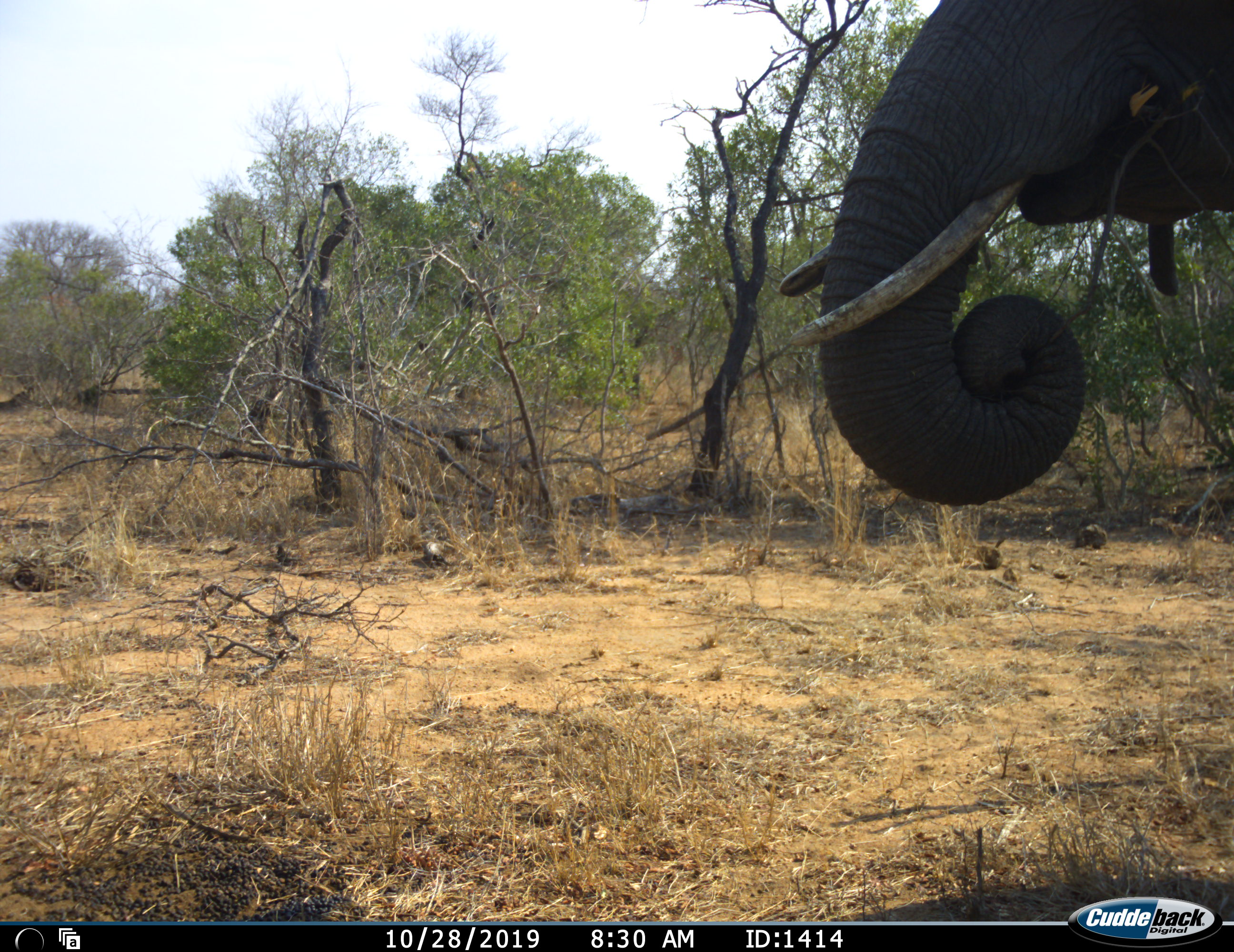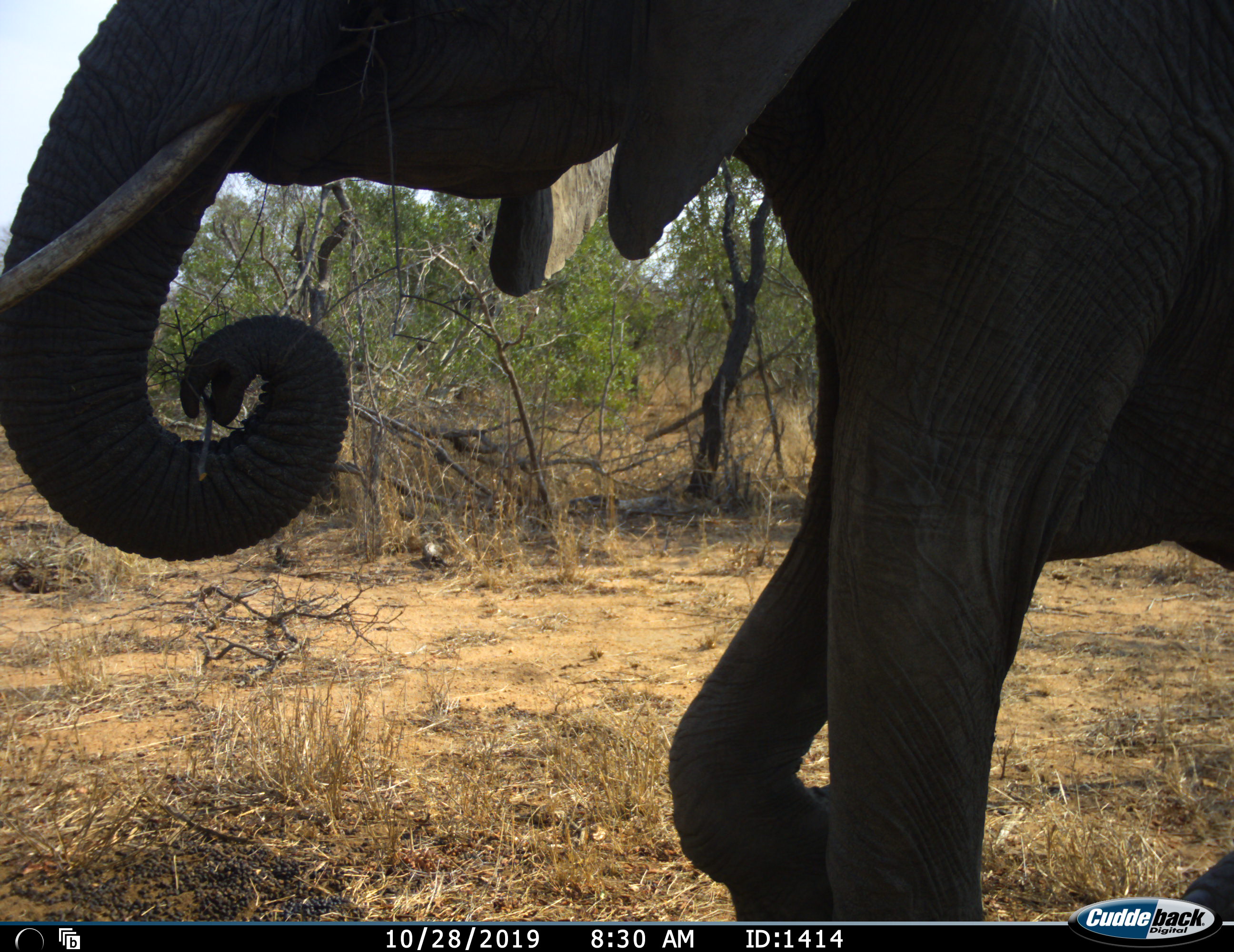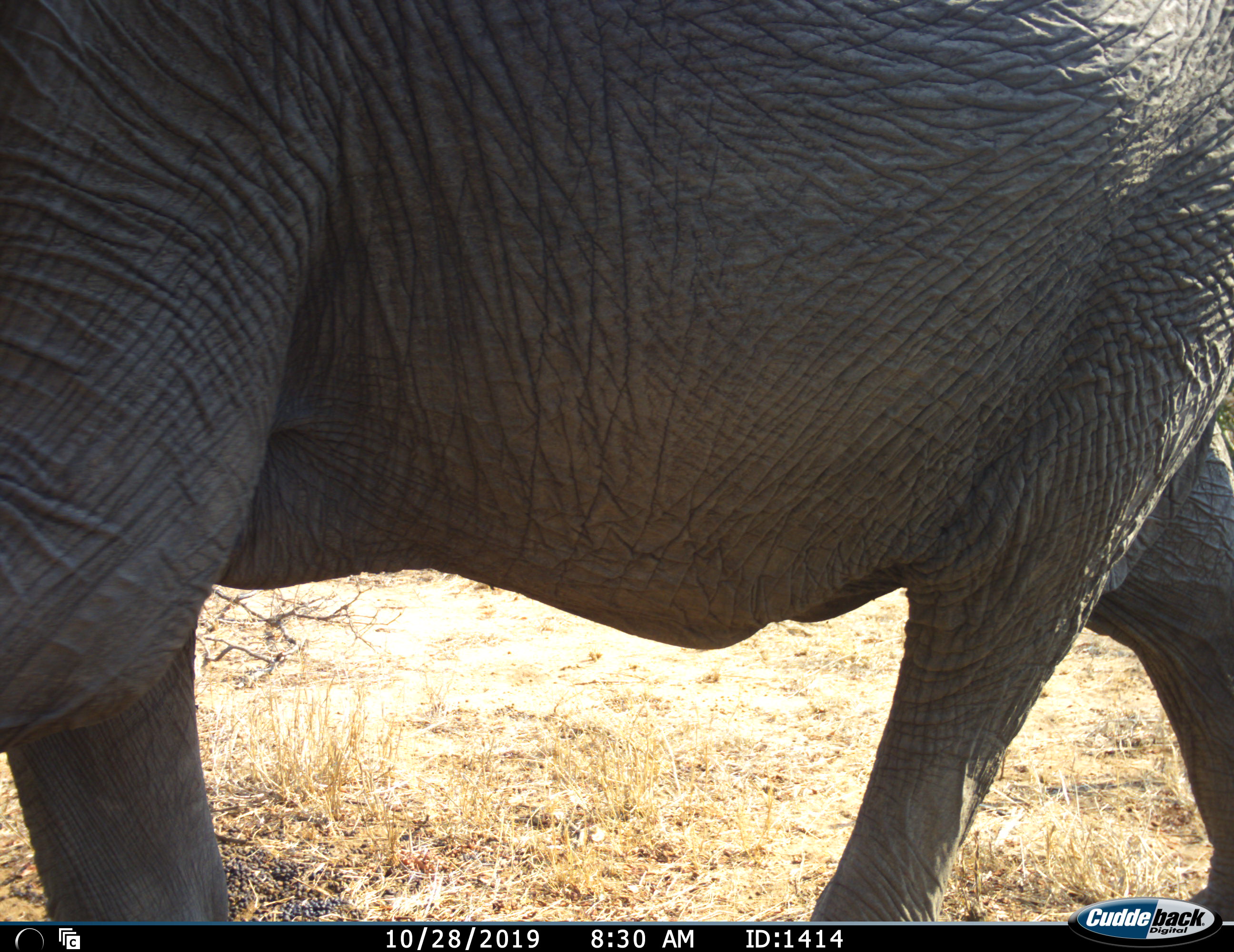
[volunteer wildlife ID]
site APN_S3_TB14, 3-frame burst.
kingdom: Animalia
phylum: Chordata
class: Mammalia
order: Proboscidea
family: Elephantidae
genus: Loxodonta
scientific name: Loxodonta africana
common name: african bush elephant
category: elephant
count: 1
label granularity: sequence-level